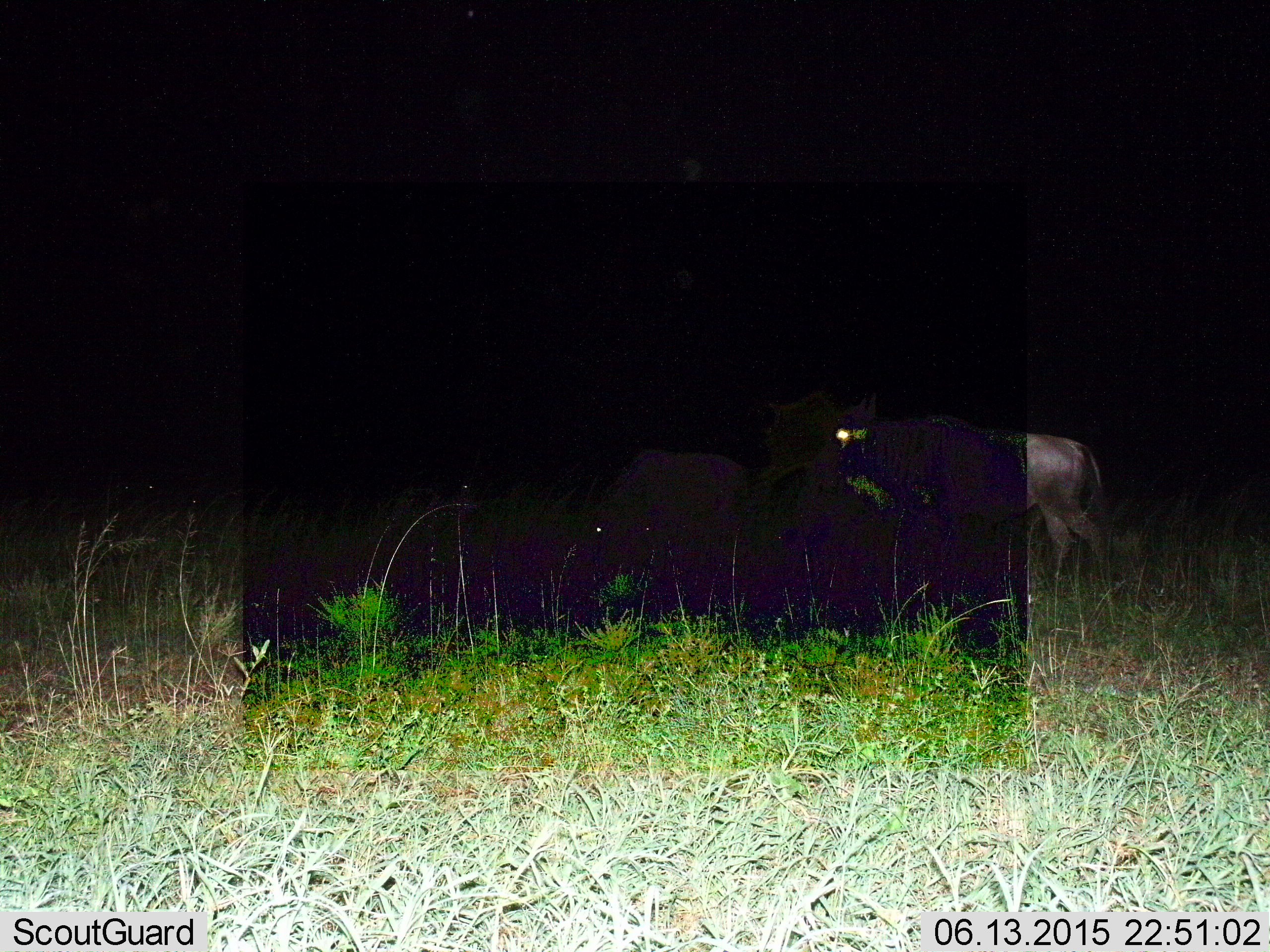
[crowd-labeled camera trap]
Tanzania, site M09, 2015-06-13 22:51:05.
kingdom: Animalia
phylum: Chordata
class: Mammalia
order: Artiodactyla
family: Bovidae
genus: Connochaetes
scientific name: Connochaetes taurinus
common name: blue wildebeest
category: wildebeest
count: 2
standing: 70%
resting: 10%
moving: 30%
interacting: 10%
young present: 0%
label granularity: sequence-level